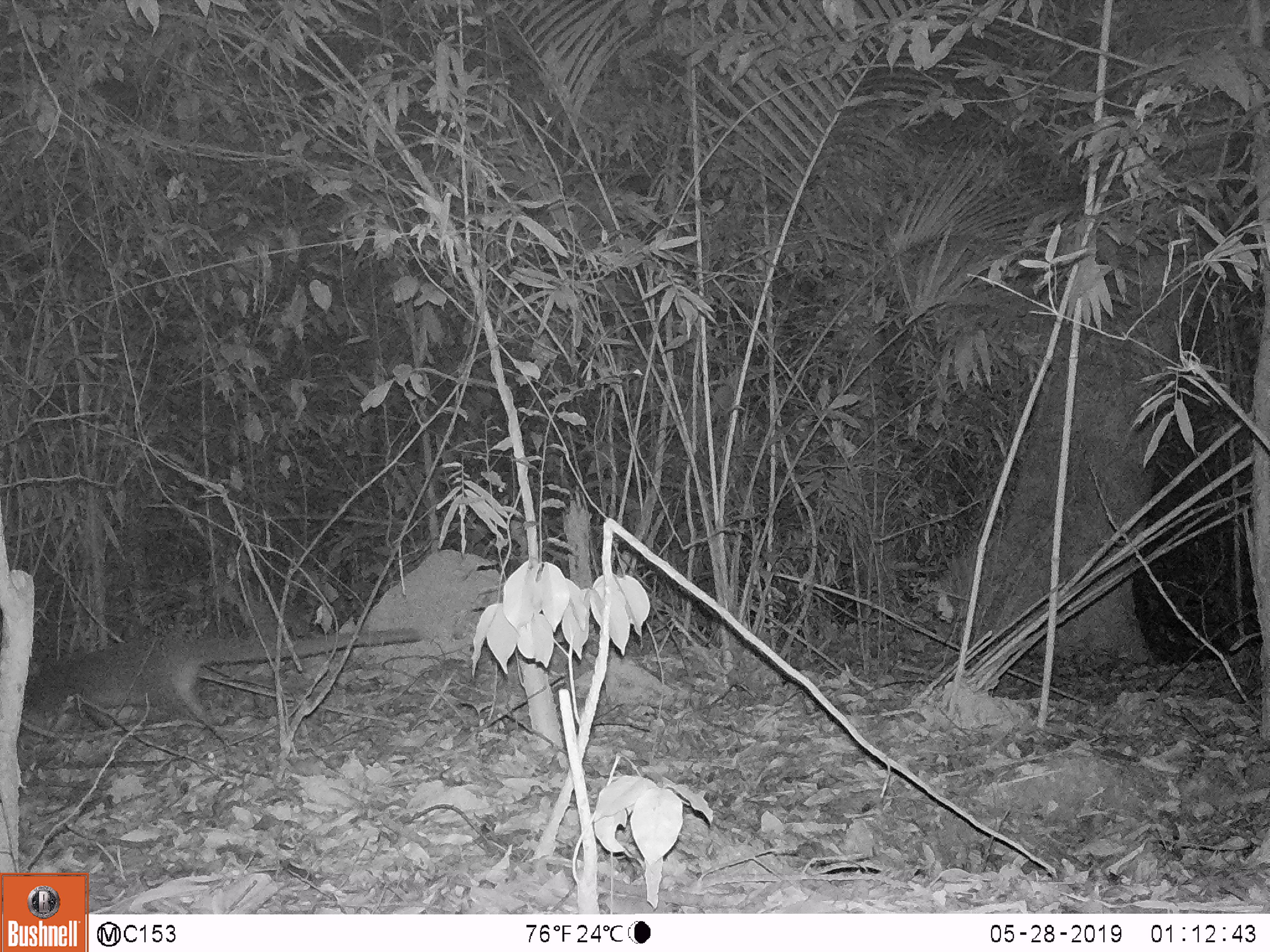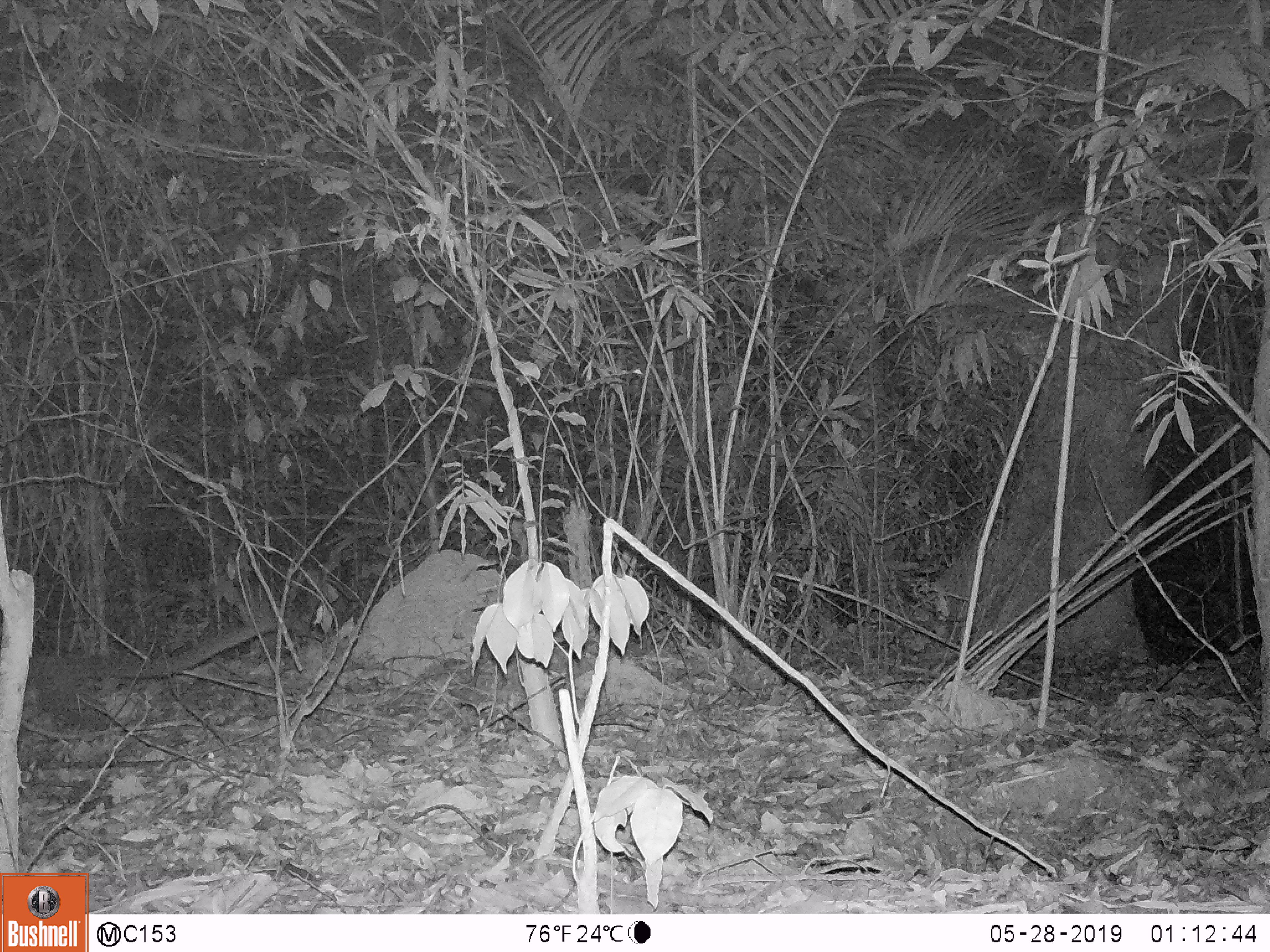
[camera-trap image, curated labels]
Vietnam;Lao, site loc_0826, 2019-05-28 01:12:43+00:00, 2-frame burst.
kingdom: Animalia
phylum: Chordata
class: Mammalia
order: Carnivora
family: Viverridae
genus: Paguma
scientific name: Paguma larvata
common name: masked palm civet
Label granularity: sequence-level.